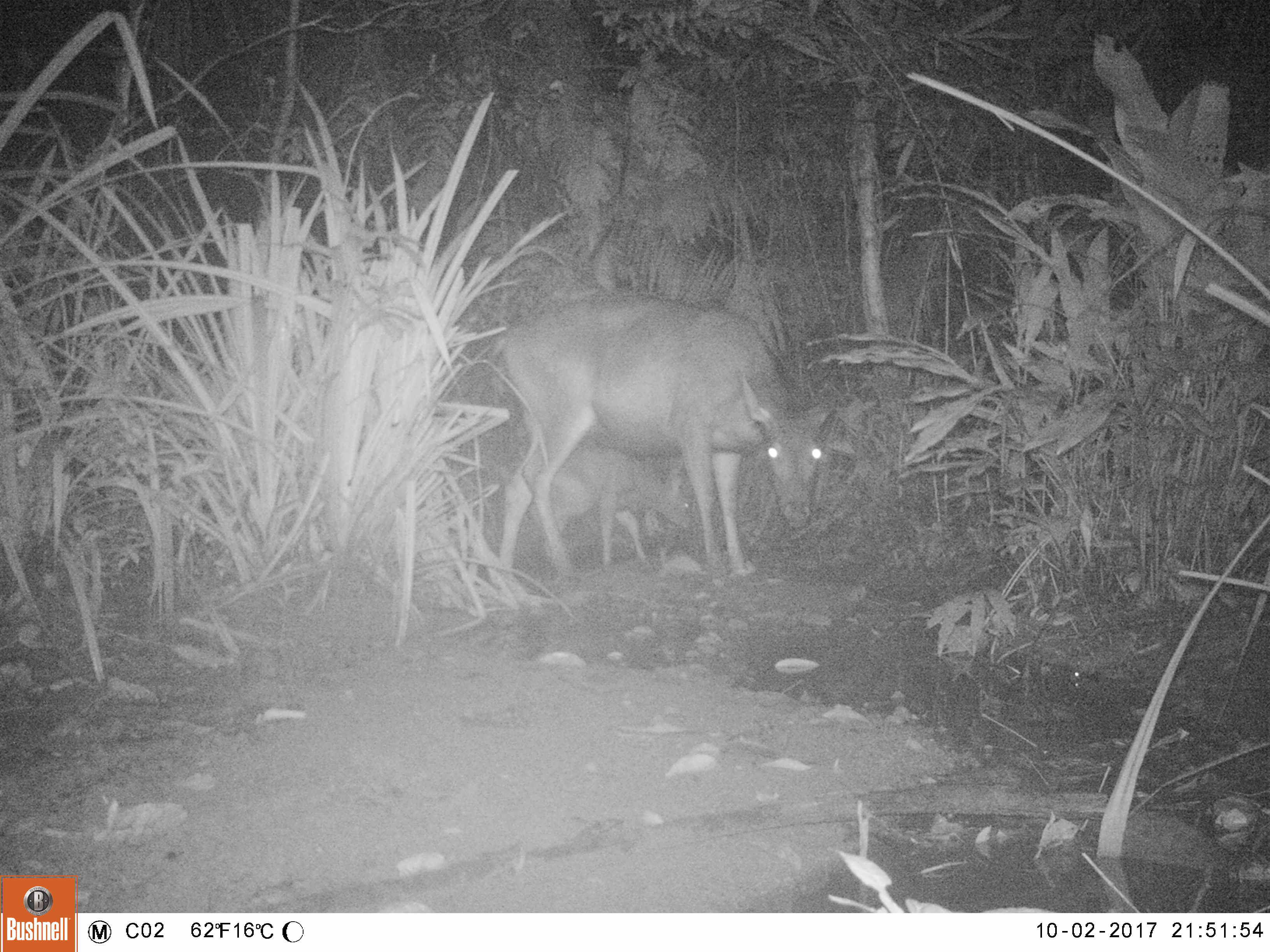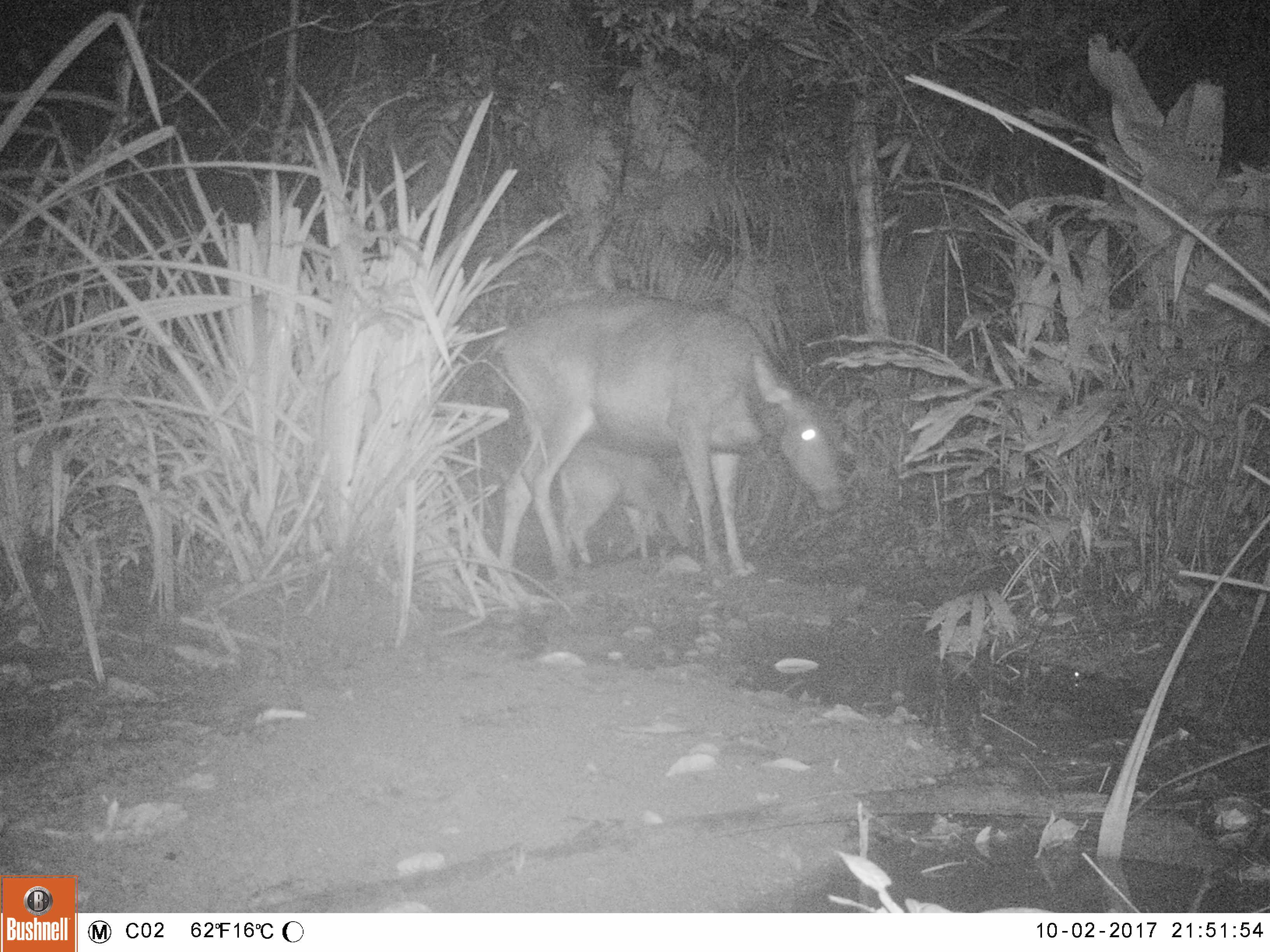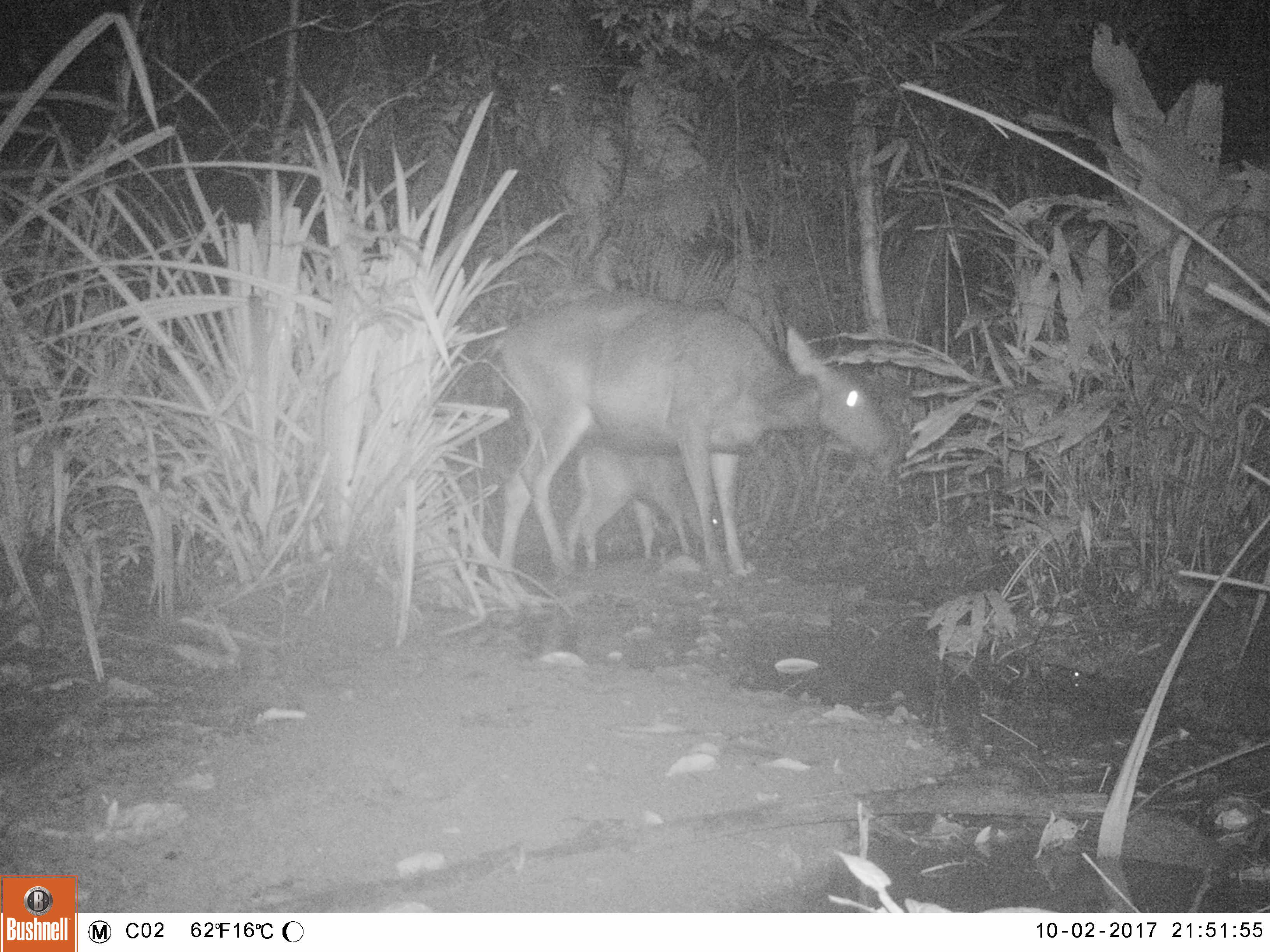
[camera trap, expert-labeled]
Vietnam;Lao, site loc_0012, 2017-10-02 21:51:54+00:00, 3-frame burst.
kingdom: Animalia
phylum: Chordata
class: Mammalia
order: Artiodactyla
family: Cervidae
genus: Rusa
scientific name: Rusa unicolor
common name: sambar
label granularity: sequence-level